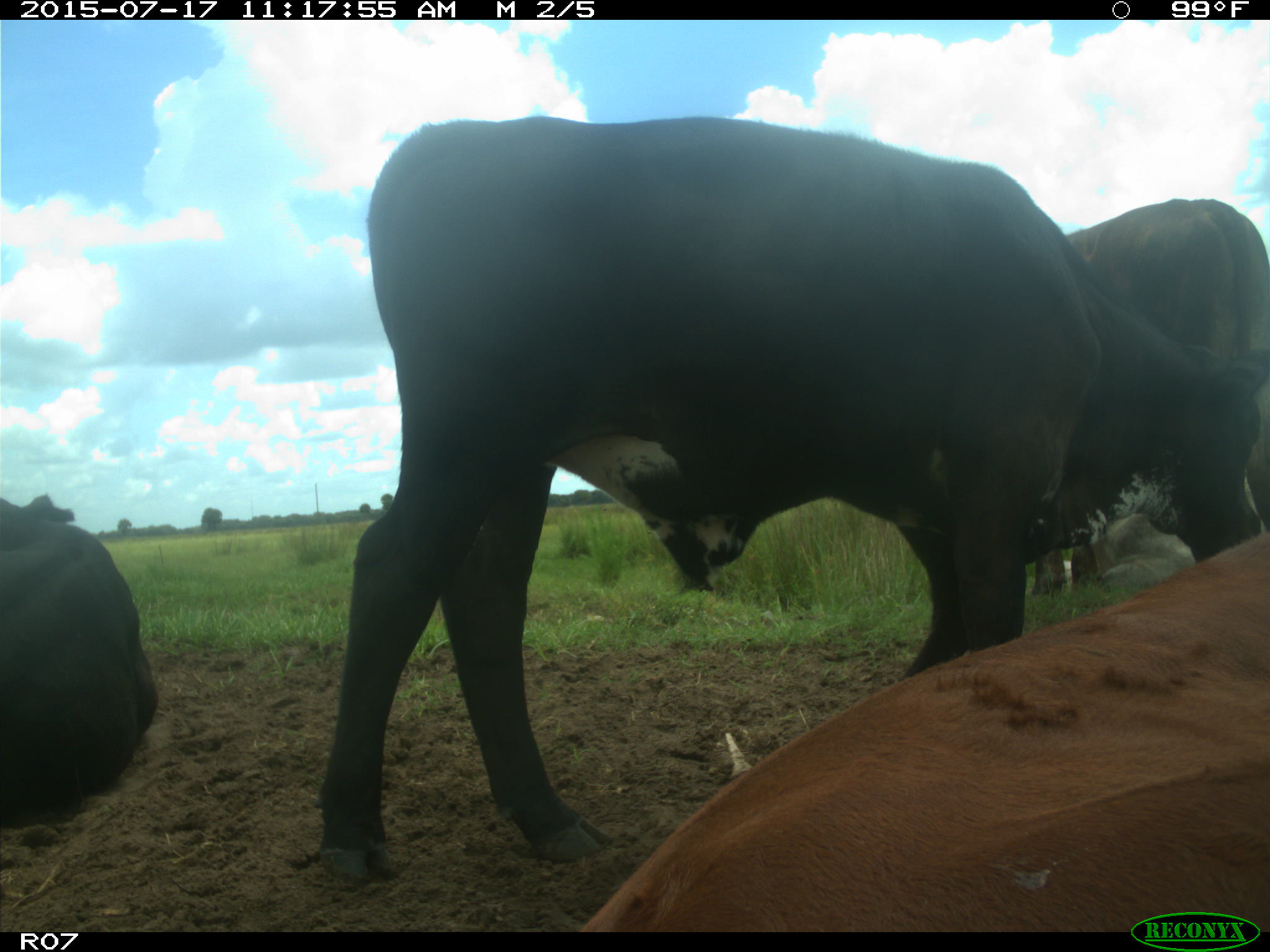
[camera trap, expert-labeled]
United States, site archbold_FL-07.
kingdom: Animalia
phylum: Chordata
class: Mammalia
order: Artiodactyla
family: Bovidae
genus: Bos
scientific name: Bos taurus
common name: domestic cow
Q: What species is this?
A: Bos taurus (domestic cow).